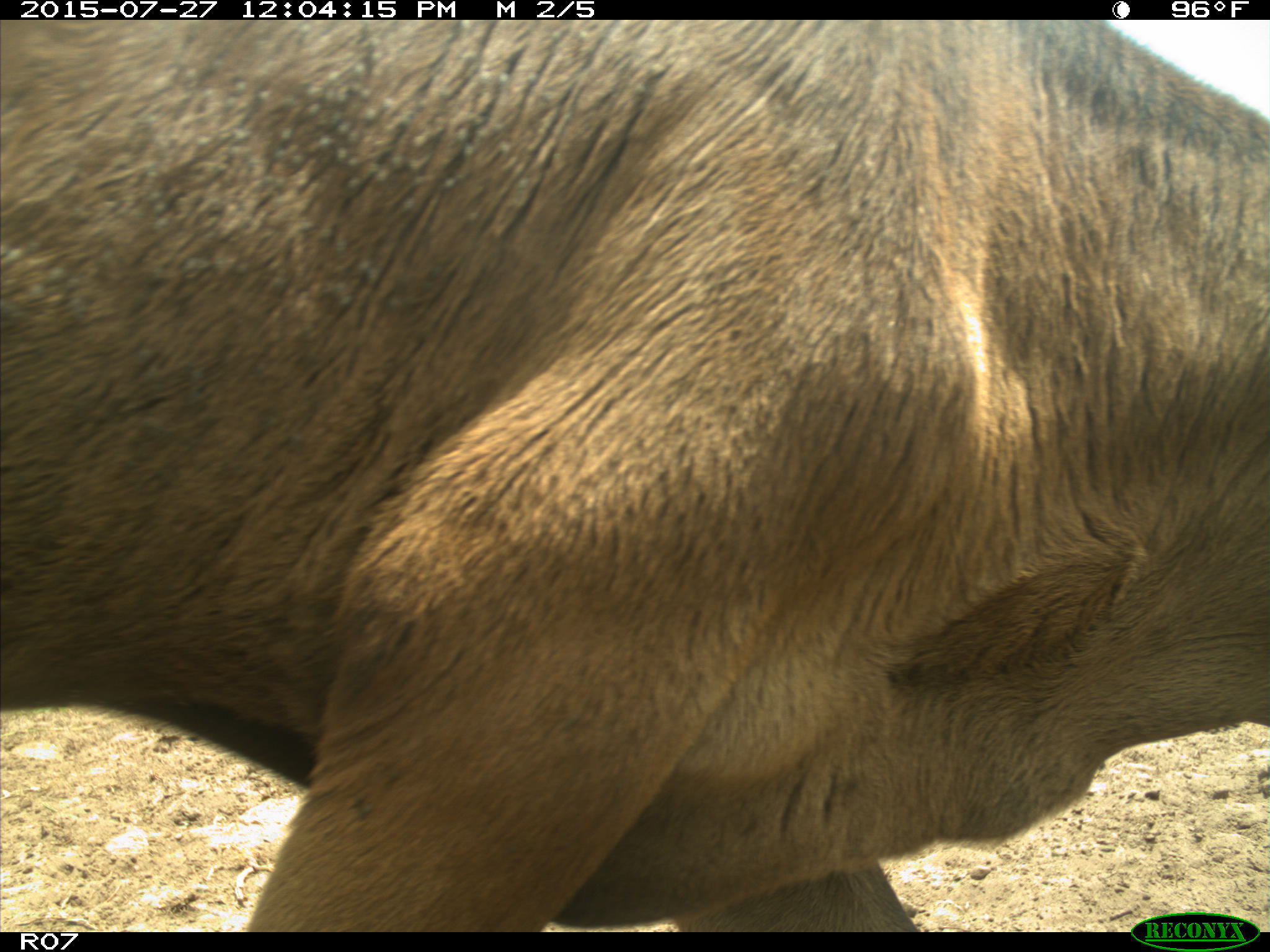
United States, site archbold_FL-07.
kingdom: Animalia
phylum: Chordata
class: Mammalia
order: Artiodactyla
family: Bovidae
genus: Bos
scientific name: Bos taurus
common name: domestic cow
Bos taurus (domestic cow).